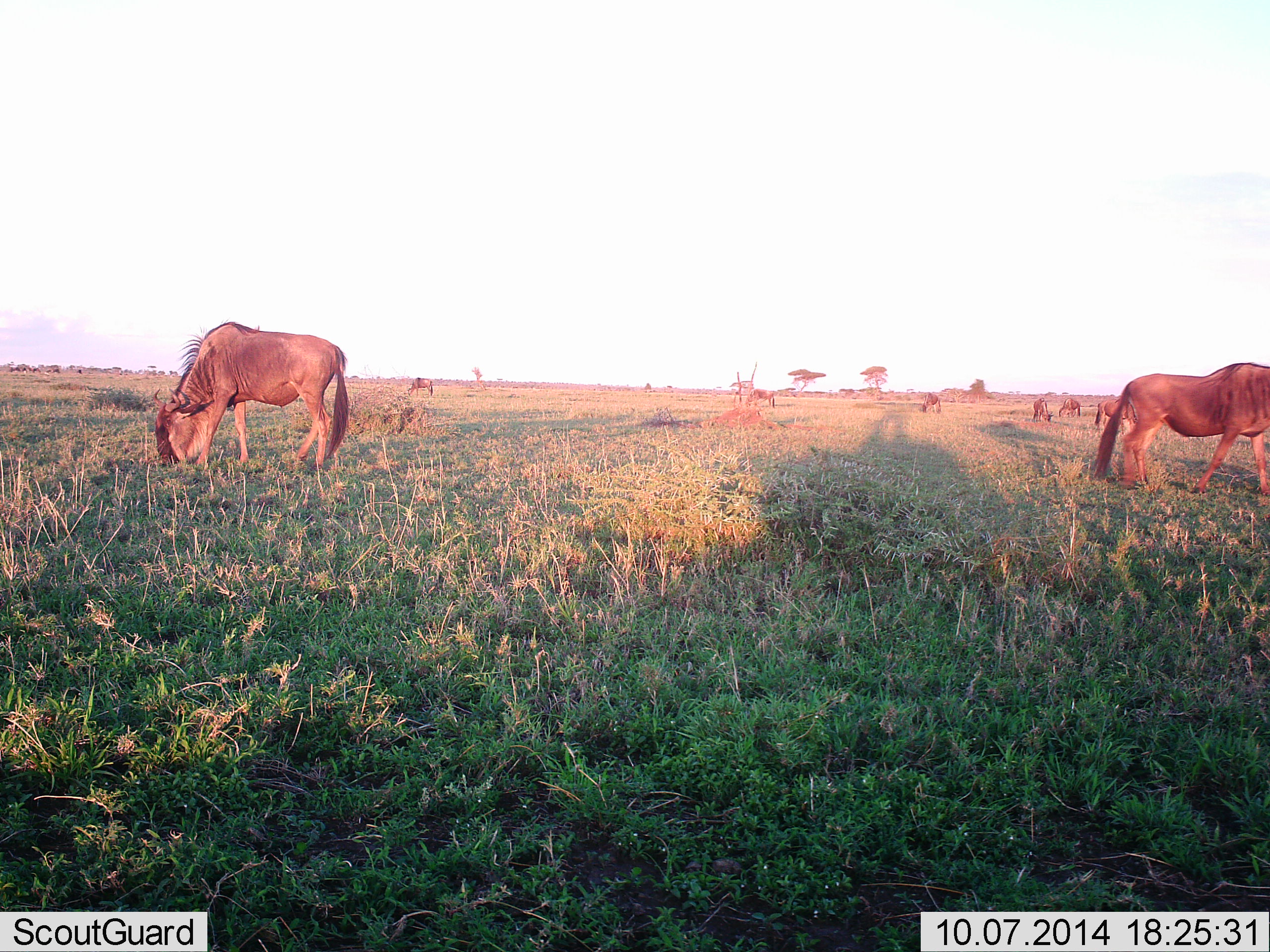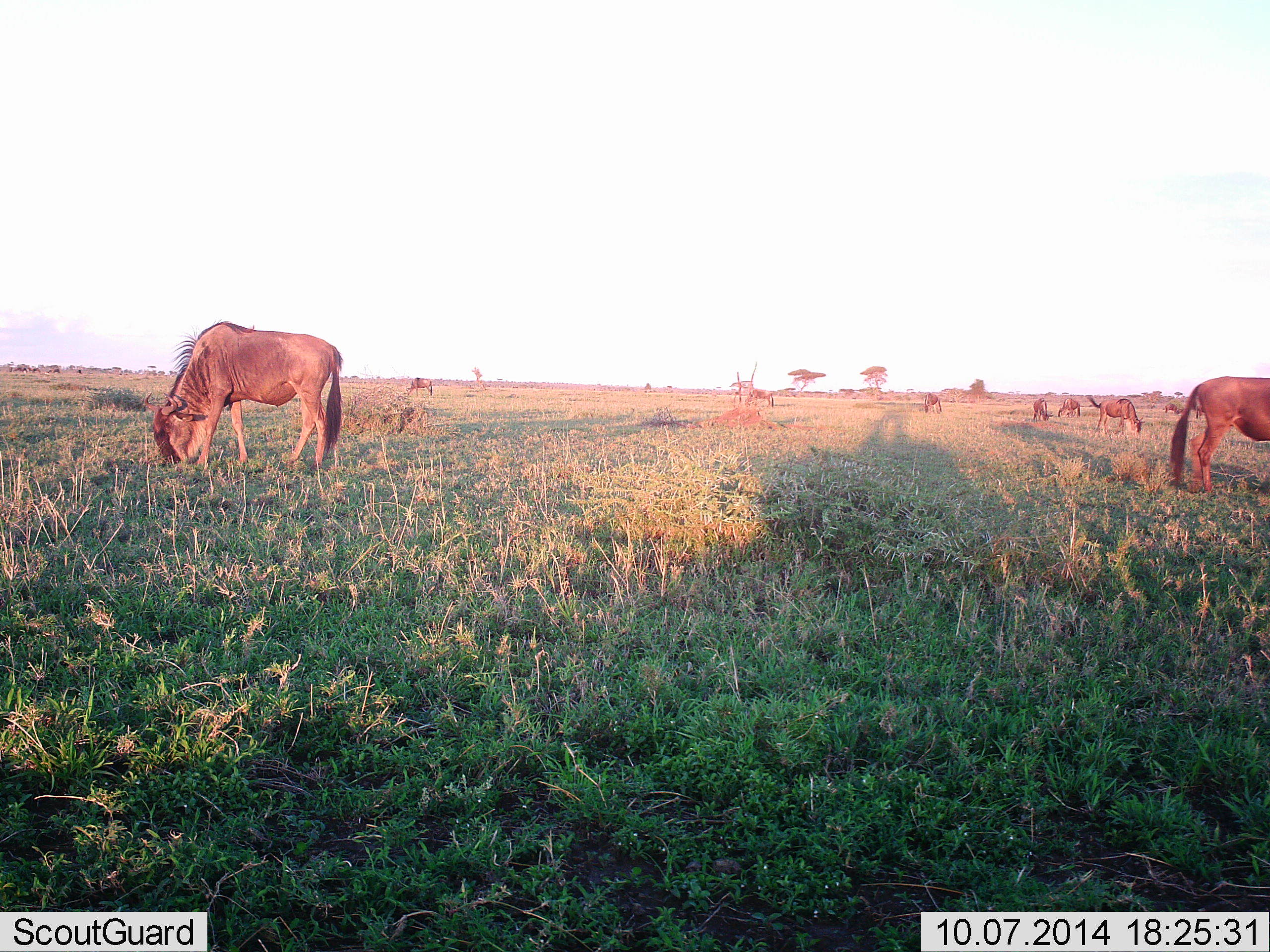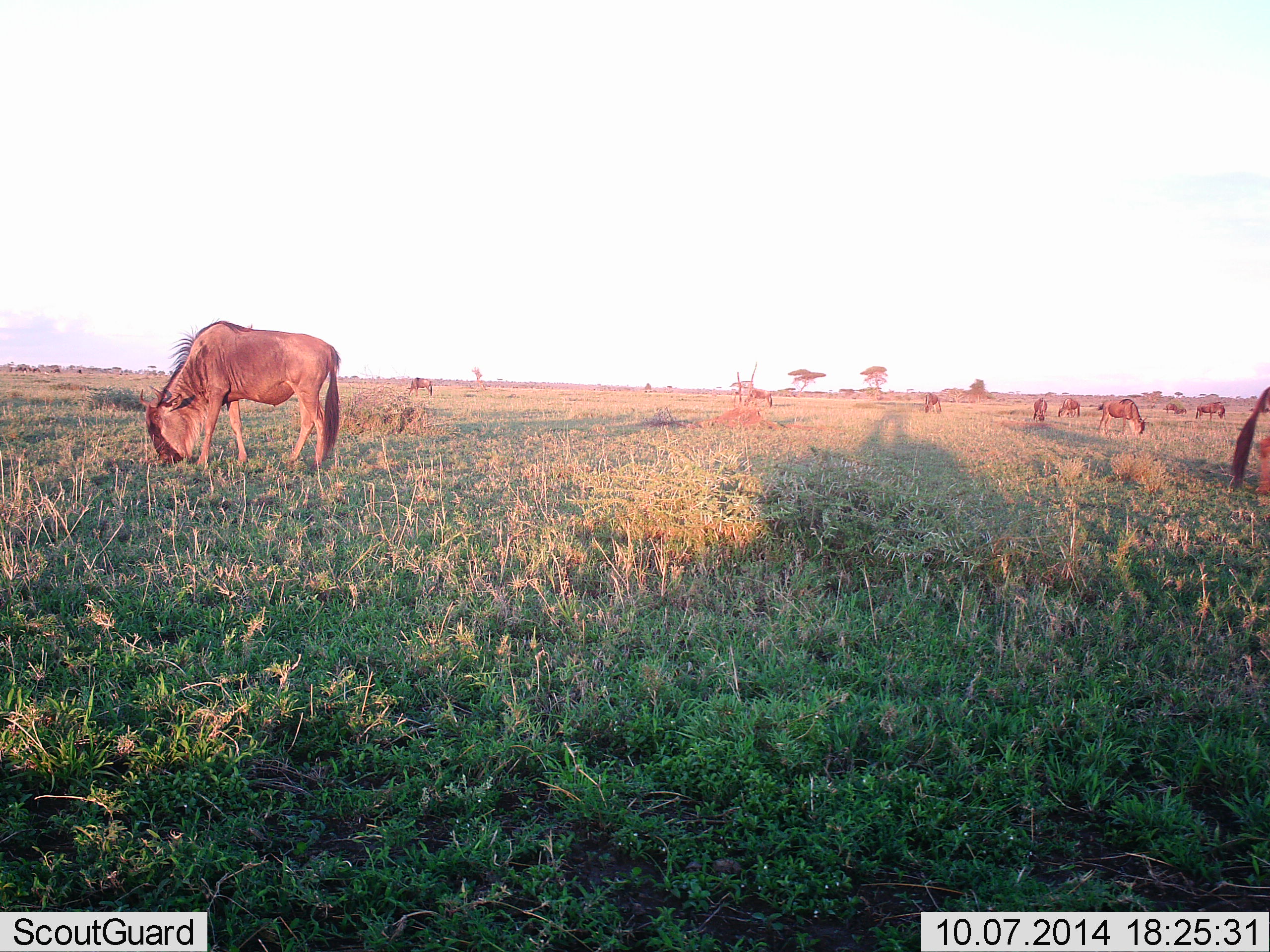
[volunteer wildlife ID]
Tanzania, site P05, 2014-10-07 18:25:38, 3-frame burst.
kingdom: Animalia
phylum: Chordata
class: Mammalia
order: Artiodactyla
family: Bovidae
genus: Connochaetes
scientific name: Connochaetes taurinus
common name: blue wildebeest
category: wildebeest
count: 10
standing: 50%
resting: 10%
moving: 30%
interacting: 10%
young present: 0%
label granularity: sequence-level